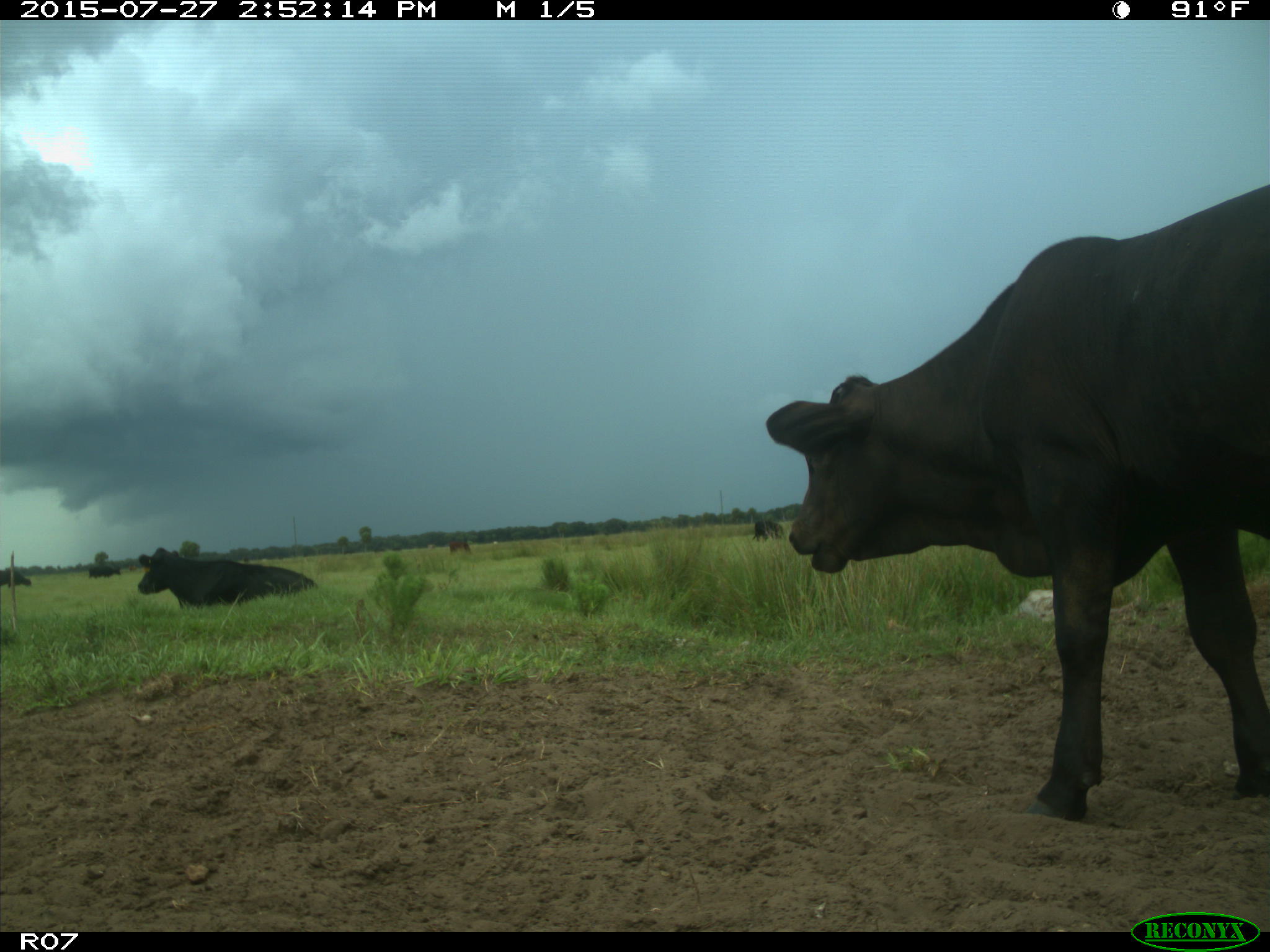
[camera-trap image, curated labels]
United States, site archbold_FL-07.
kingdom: Animalia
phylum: Chordata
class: Mammalia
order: Artiodactyla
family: Bovidae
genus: Bos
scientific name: Bos taurus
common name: domestic cow